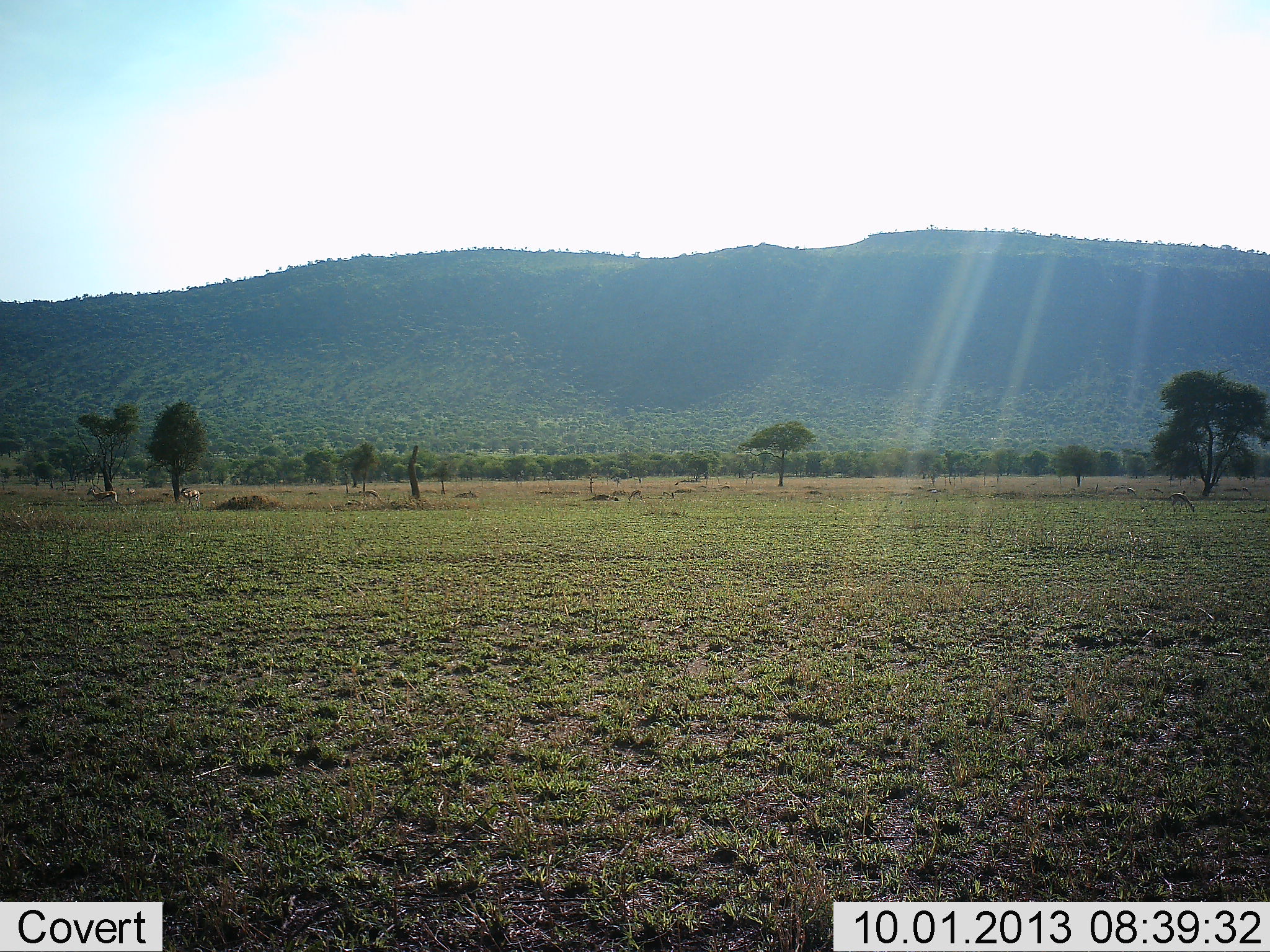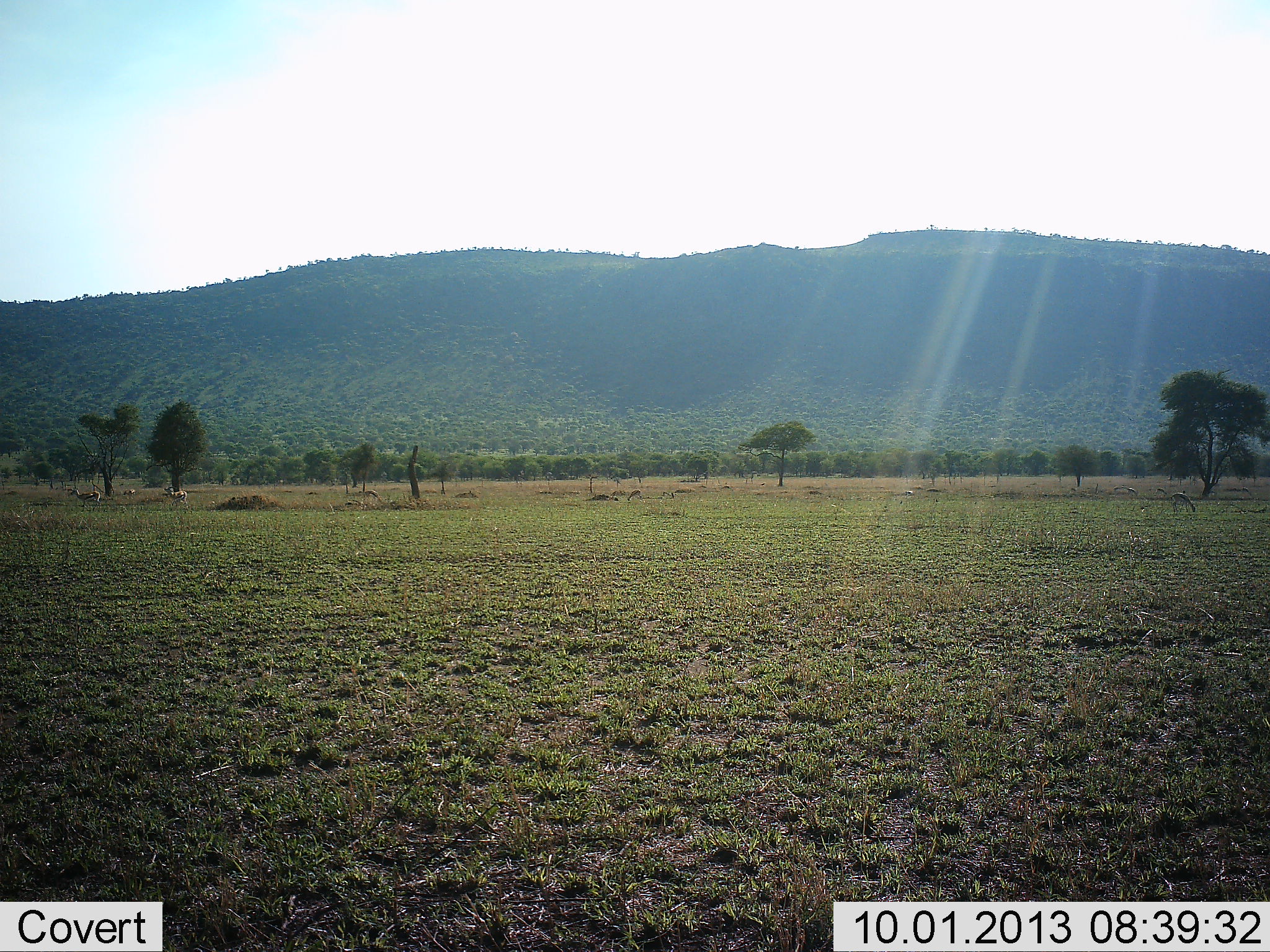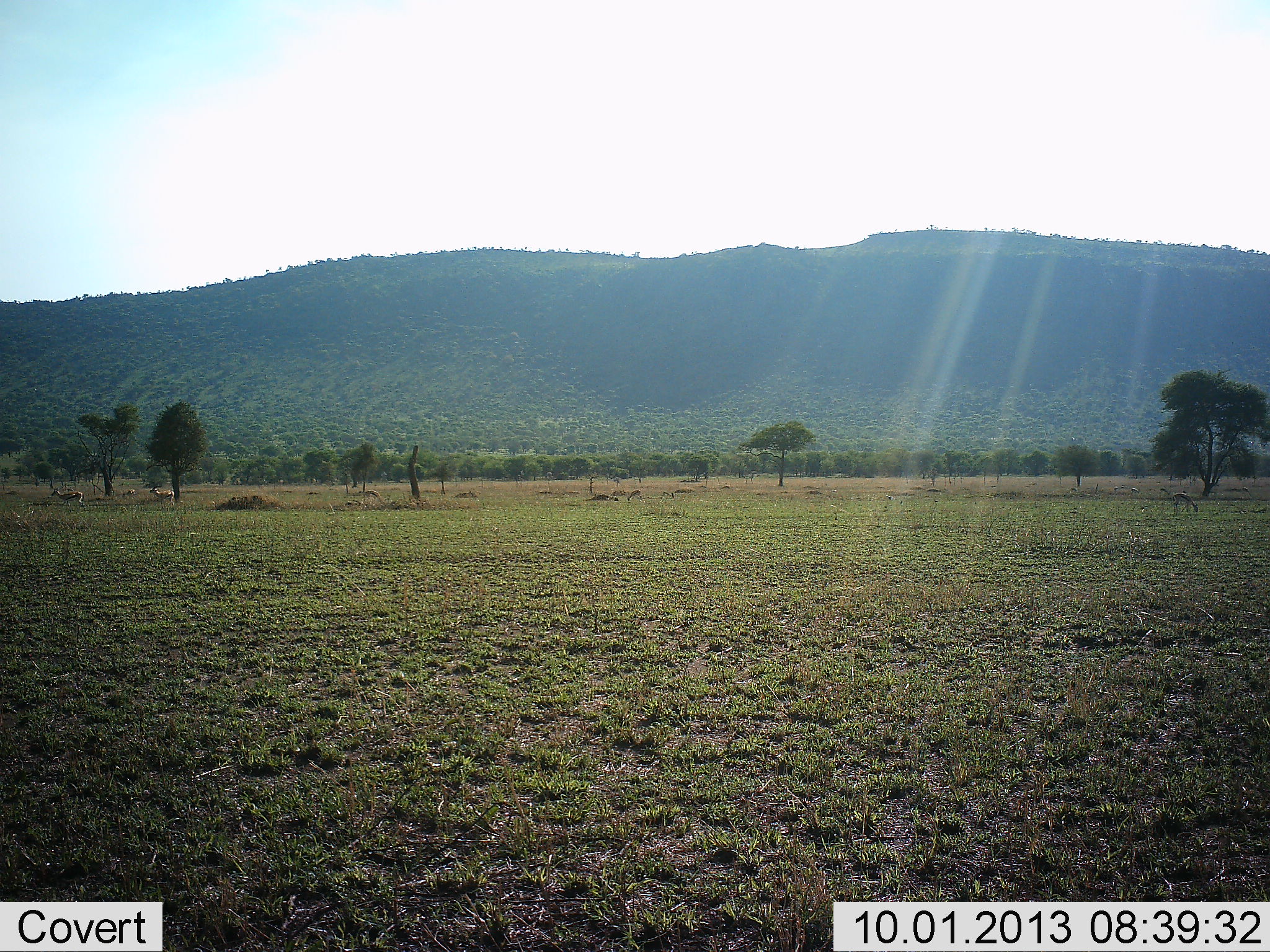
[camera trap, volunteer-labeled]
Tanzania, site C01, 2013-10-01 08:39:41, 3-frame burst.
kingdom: Animalia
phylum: Chordata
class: Mammalia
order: Artiodactyla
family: Bovidae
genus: Eudorcas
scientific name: Eudorcas thomsonii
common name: thomson's gazelle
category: gazellethomsons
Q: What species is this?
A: Gazellethomsons (thomson's gazelle) (Eudorcas thomsonii).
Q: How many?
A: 3.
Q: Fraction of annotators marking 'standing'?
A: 10%.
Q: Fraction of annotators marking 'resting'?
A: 0%.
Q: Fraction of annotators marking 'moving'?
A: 100%.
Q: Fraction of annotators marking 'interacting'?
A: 0%.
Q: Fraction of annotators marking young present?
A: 0%.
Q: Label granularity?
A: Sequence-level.